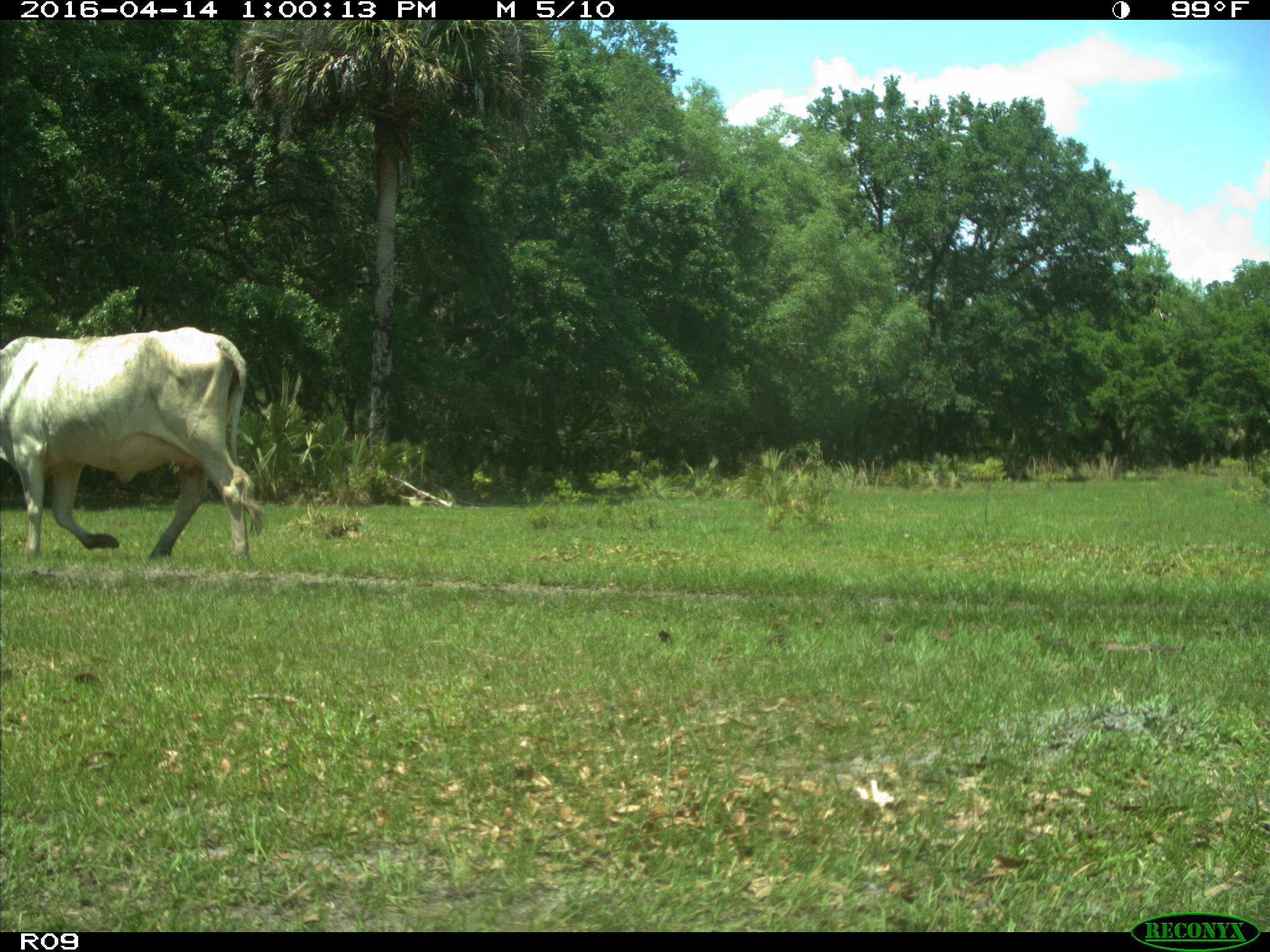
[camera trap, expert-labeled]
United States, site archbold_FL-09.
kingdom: Animalia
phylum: Chordata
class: Mammalia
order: Artiodactyla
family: Bovidae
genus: Bos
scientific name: Bos taurus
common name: domestic cow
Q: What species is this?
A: Bos taurus (domestic cow).